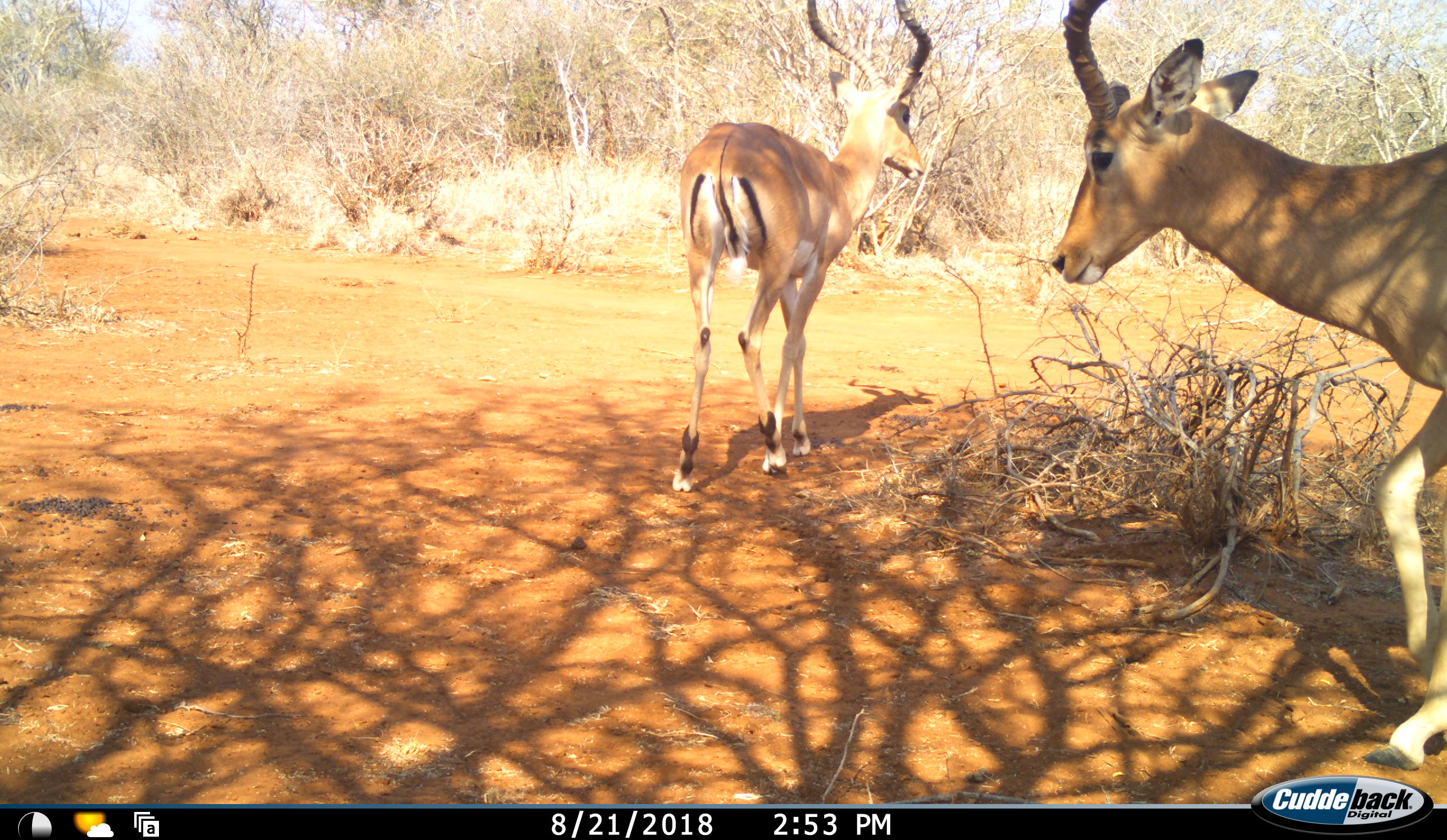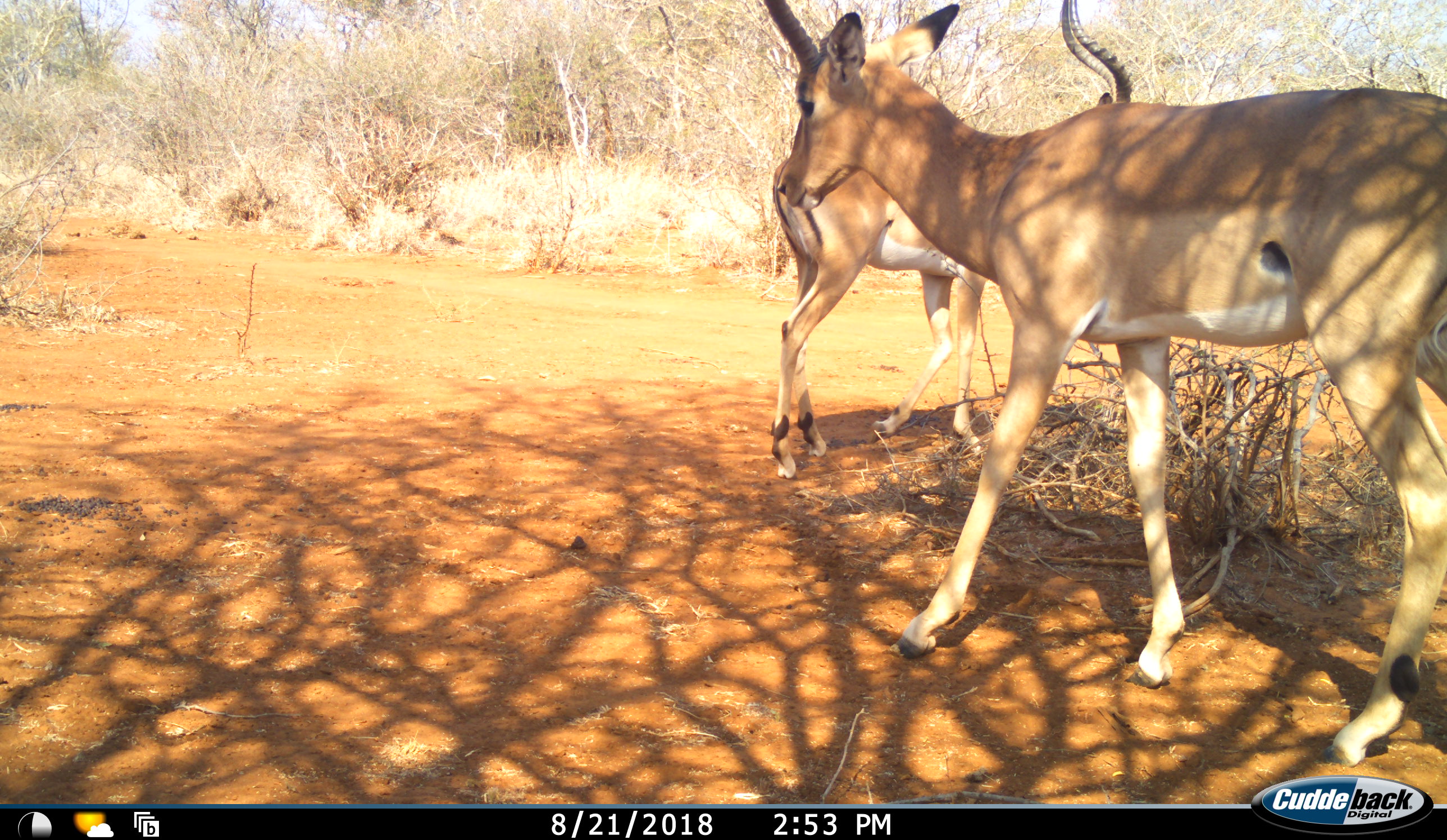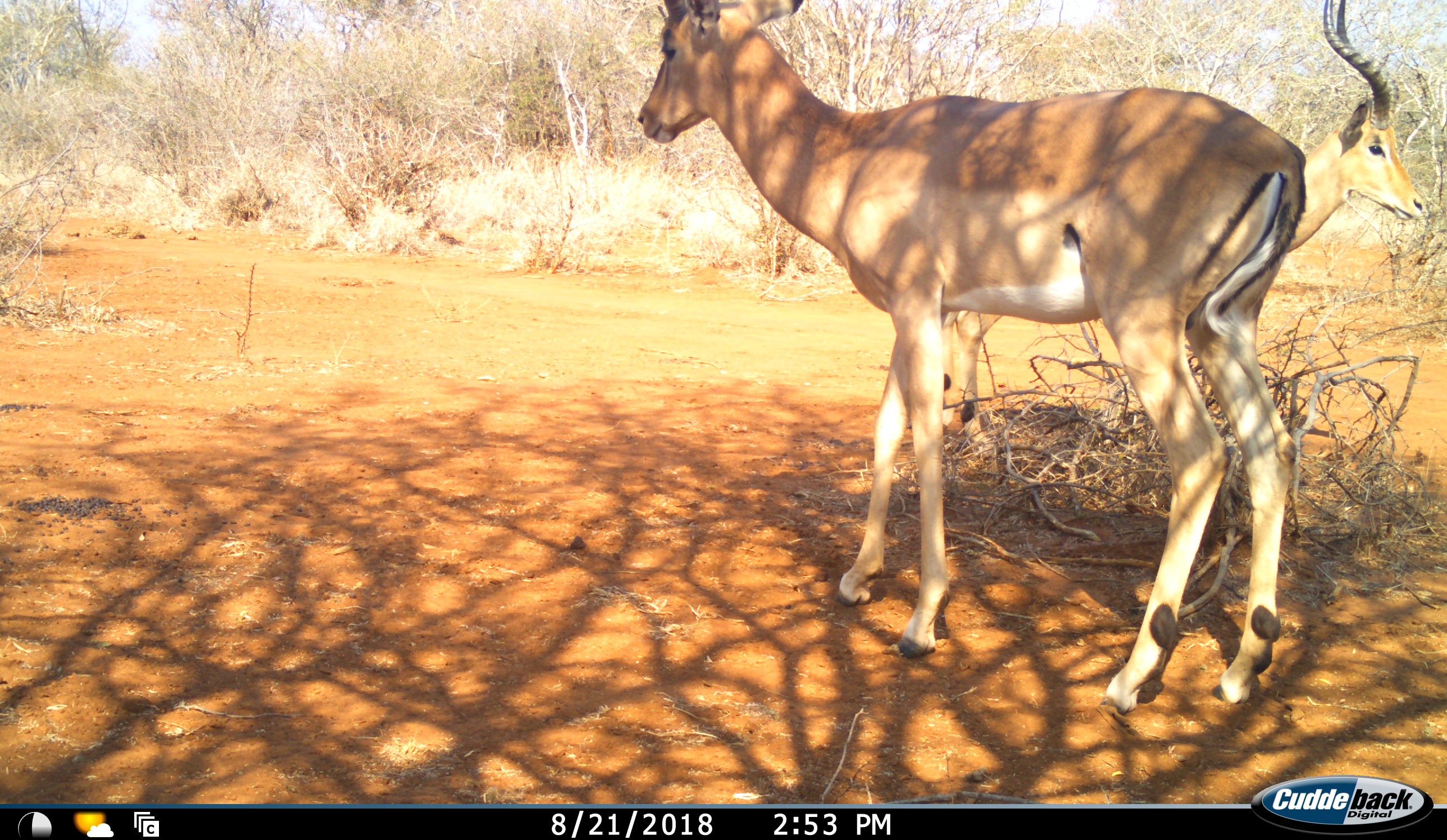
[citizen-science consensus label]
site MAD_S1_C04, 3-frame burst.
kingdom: Animalia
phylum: Chordata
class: Mammalia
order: Artiodactyla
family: Bovidae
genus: Aepyceros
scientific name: Aepyceros melampus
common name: impala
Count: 2.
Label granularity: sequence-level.